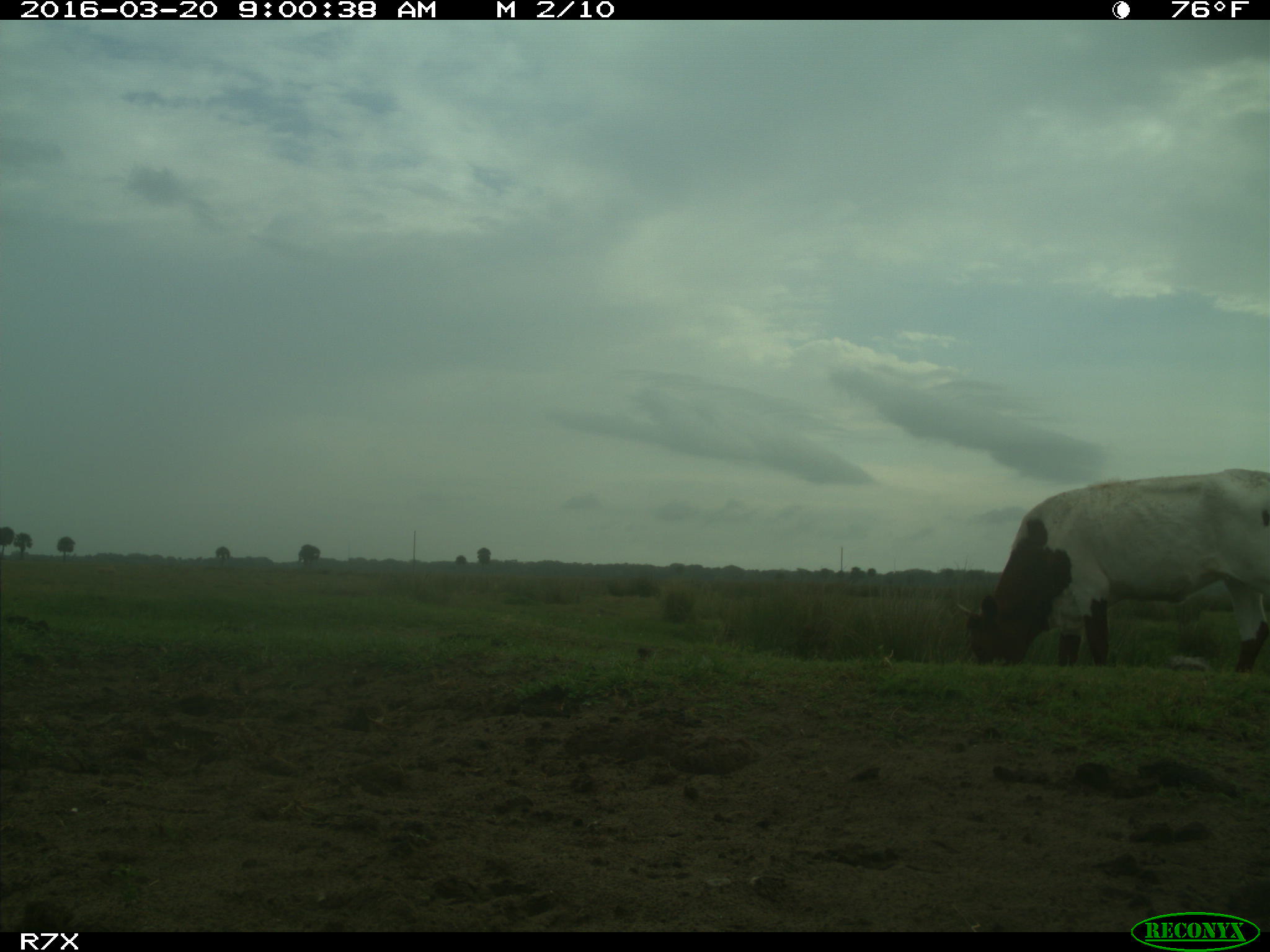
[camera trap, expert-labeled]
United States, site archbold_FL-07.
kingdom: Animalia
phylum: Chordata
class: Mammalia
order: Artiodactyla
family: Bovidae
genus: Bos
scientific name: Bos taurus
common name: domestic cow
Bos taurus (domestic cow).